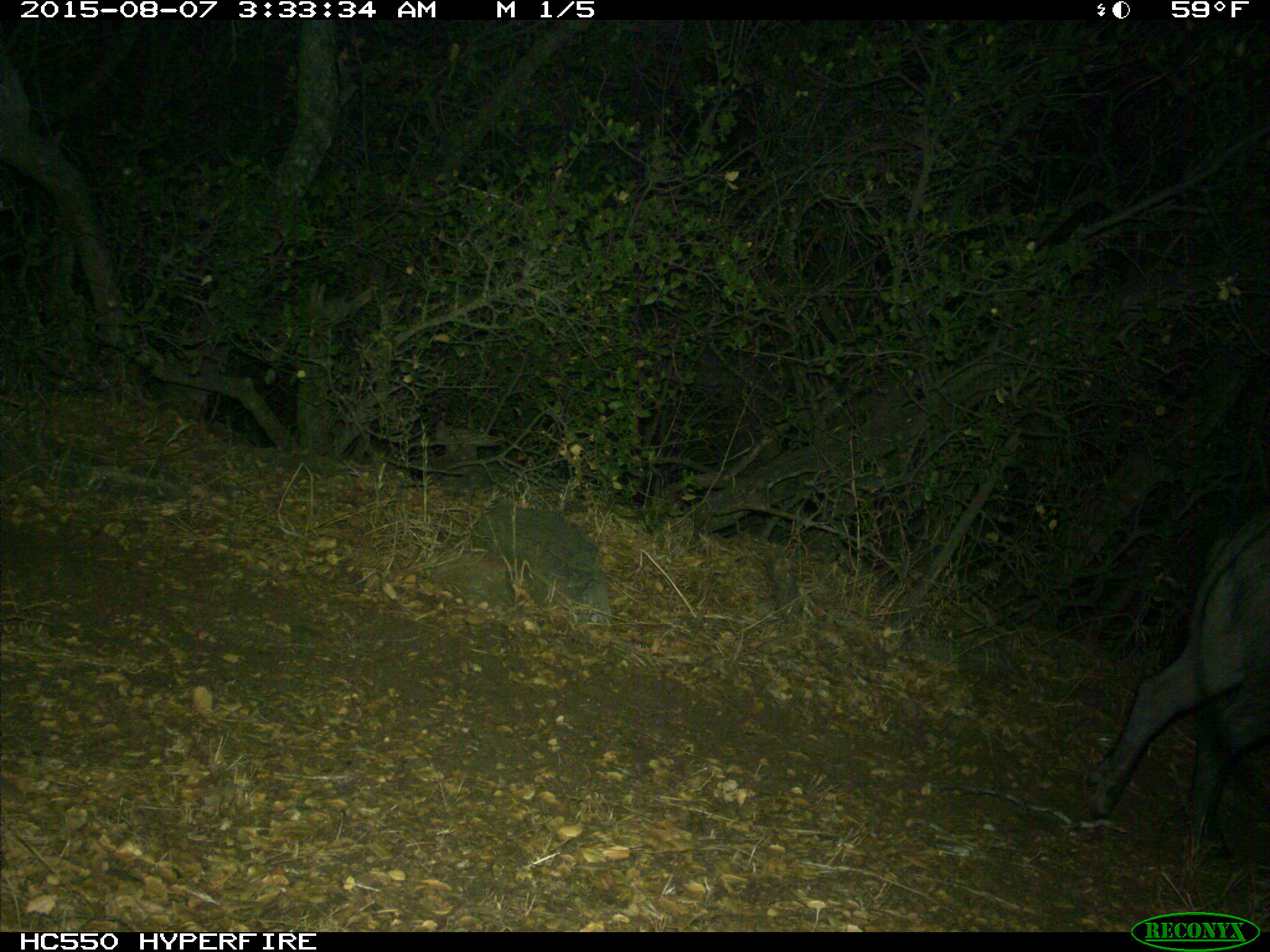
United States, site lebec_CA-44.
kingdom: Animalia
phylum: Chordata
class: Mammalia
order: Artiodactyla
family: Suidae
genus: Sus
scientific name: Sus scrofa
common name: wild boar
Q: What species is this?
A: Sus scrofa (wild boar).